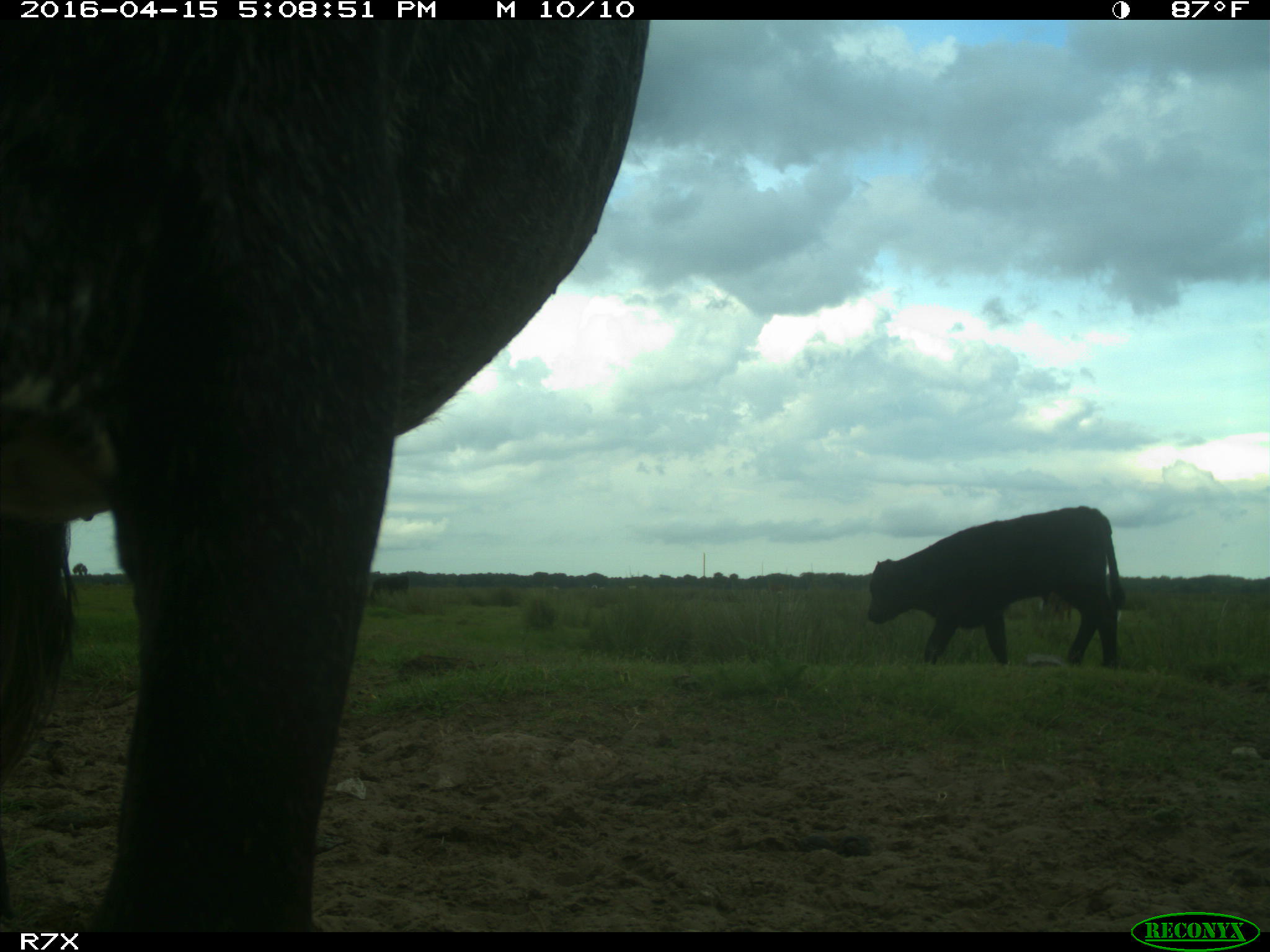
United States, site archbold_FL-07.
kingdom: Animalia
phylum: Chordata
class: Mammalia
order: Artiodactyla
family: Bovidae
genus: Bos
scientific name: Bos taurus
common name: domestic cow